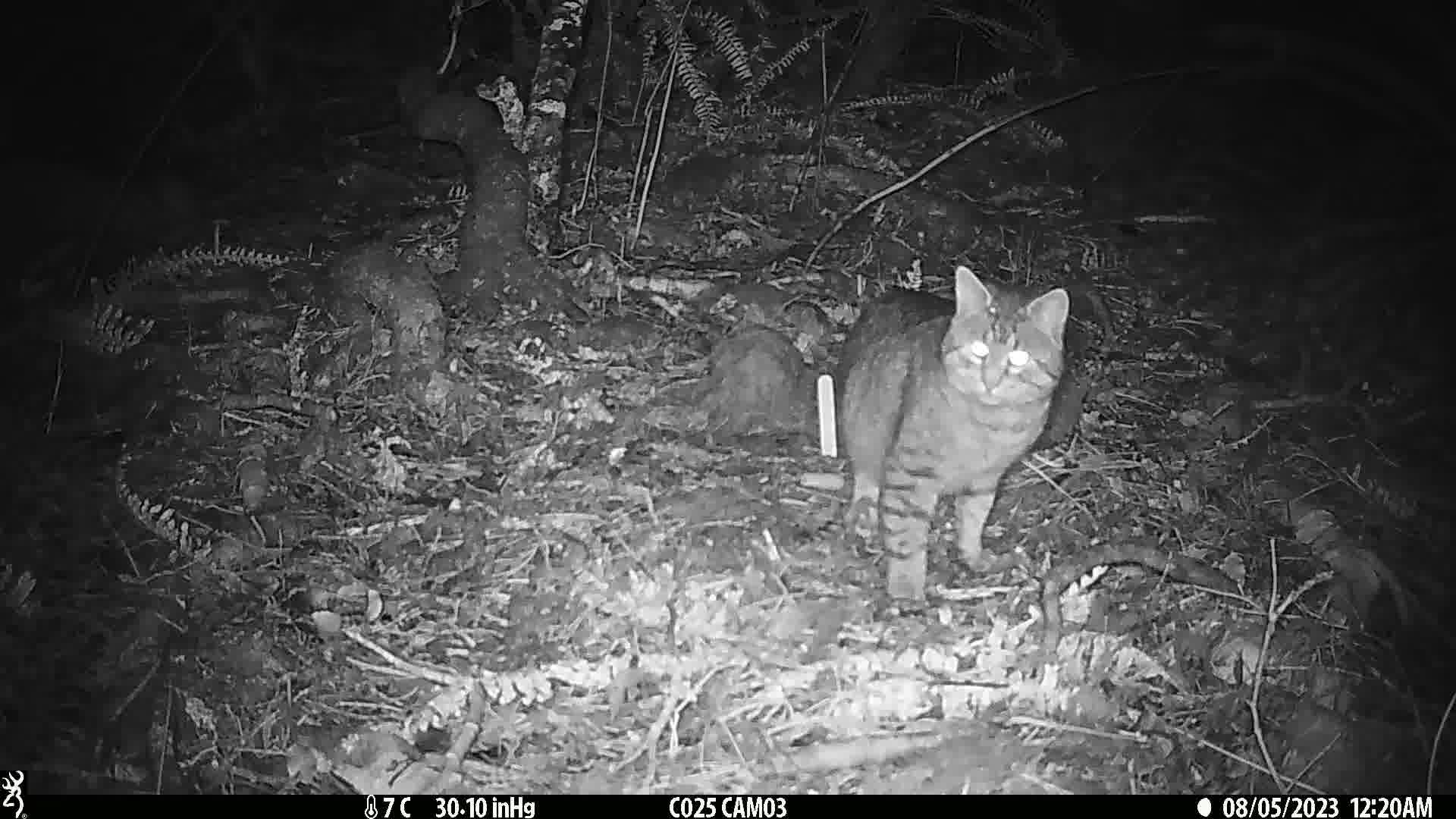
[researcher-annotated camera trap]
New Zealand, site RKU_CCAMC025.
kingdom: Animalia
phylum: Chordata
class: Mammalia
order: Carnivora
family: Felidae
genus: Felis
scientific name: Felis catus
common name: domestic cat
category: cat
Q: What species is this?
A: Cat (domestic cat) (Felis catus).